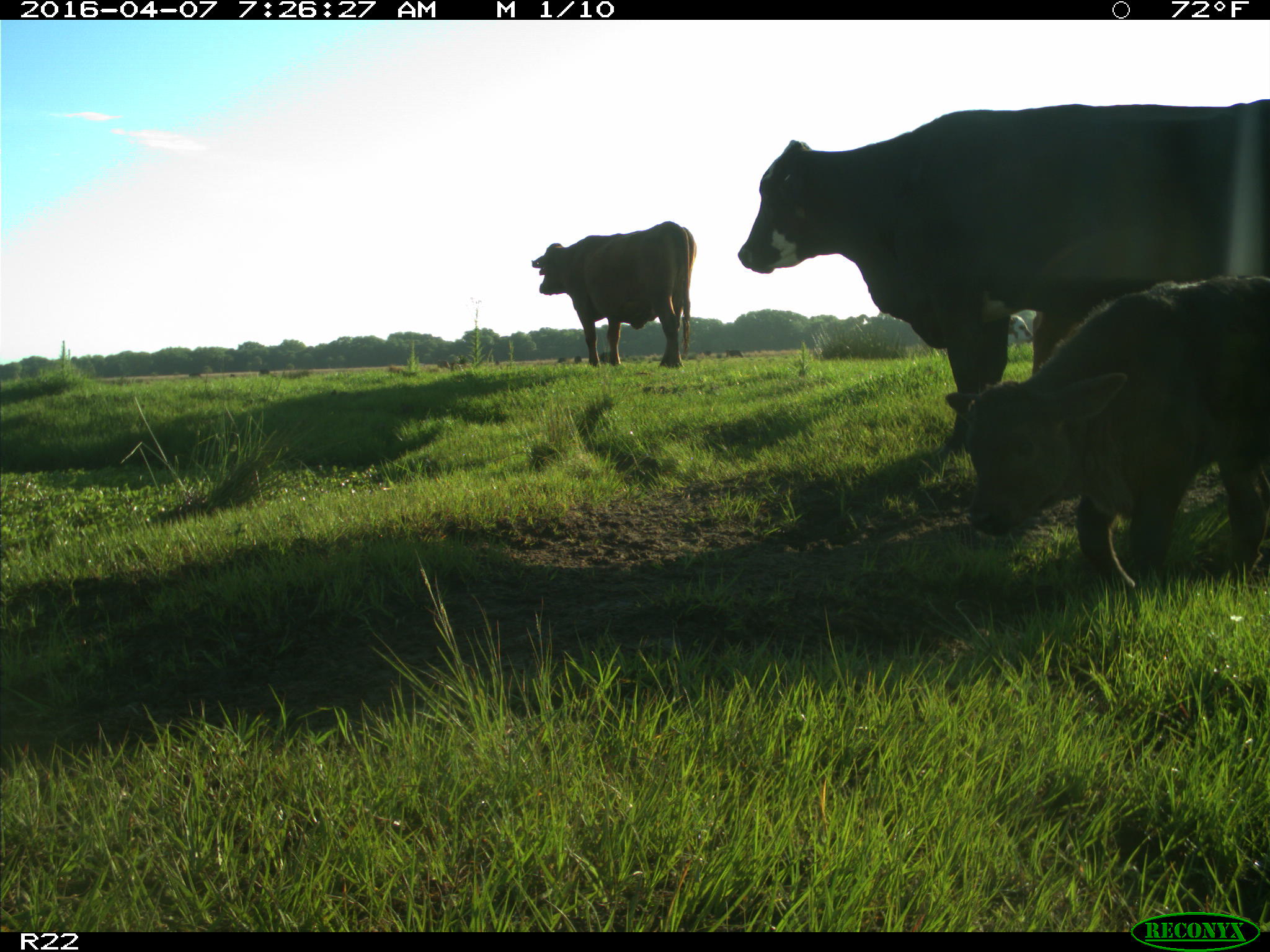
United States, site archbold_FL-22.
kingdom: Animalia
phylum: Chordata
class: Mammalia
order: Artiodactyla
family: Bovidae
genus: Bos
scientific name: Bos taurus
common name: domestic cow